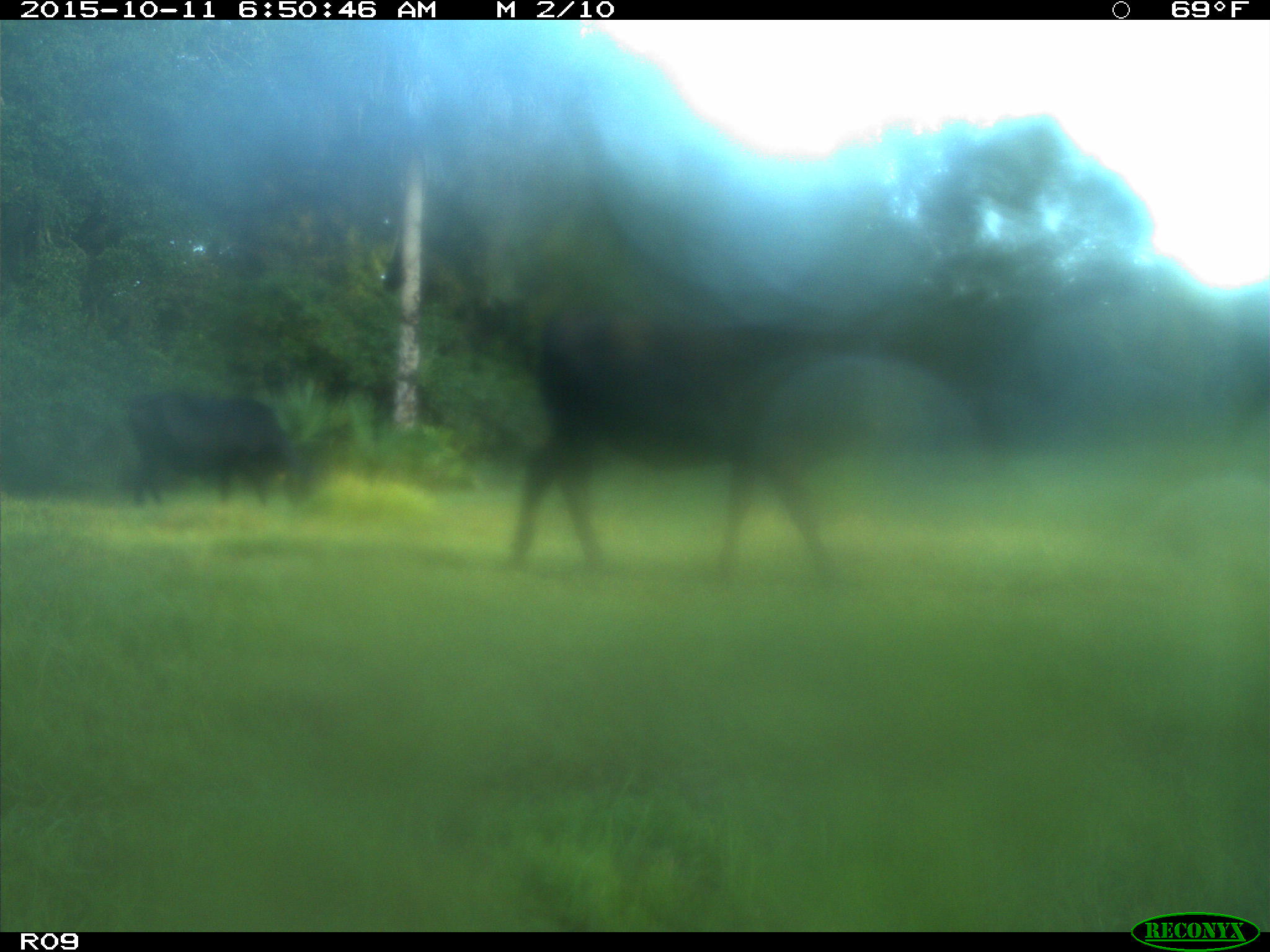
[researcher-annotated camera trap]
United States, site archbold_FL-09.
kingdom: Animalia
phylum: Chordata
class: Mammalia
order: Artiodactyla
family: Bovidae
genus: Bos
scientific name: Bos taurus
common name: domestic cow